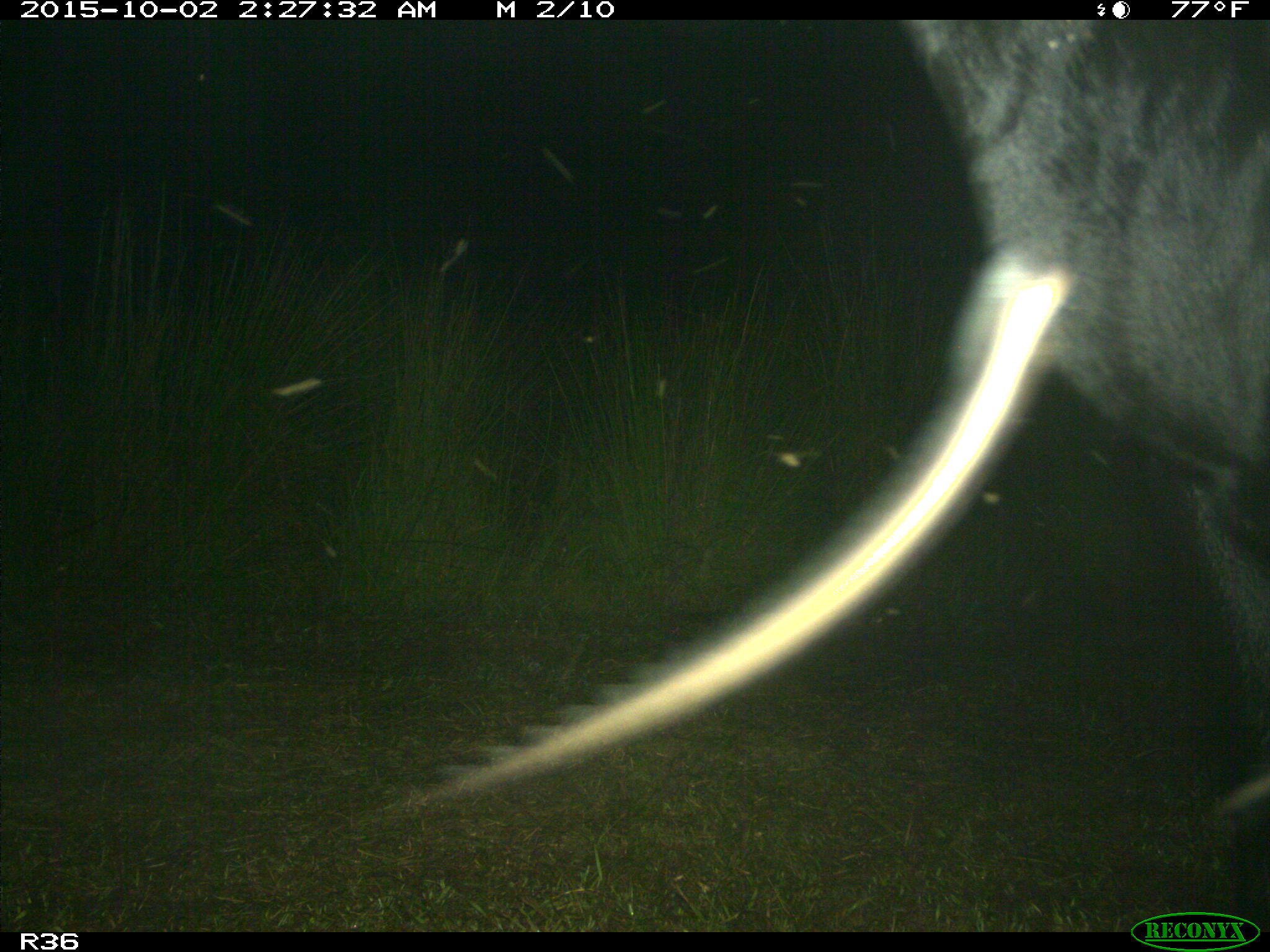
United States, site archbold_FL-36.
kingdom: Animalia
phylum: Chordata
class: Mammalia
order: Artiodactyla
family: Bovidae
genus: Bos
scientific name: Bos taurus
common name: domestic cow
Bos taurus (domestic cow).